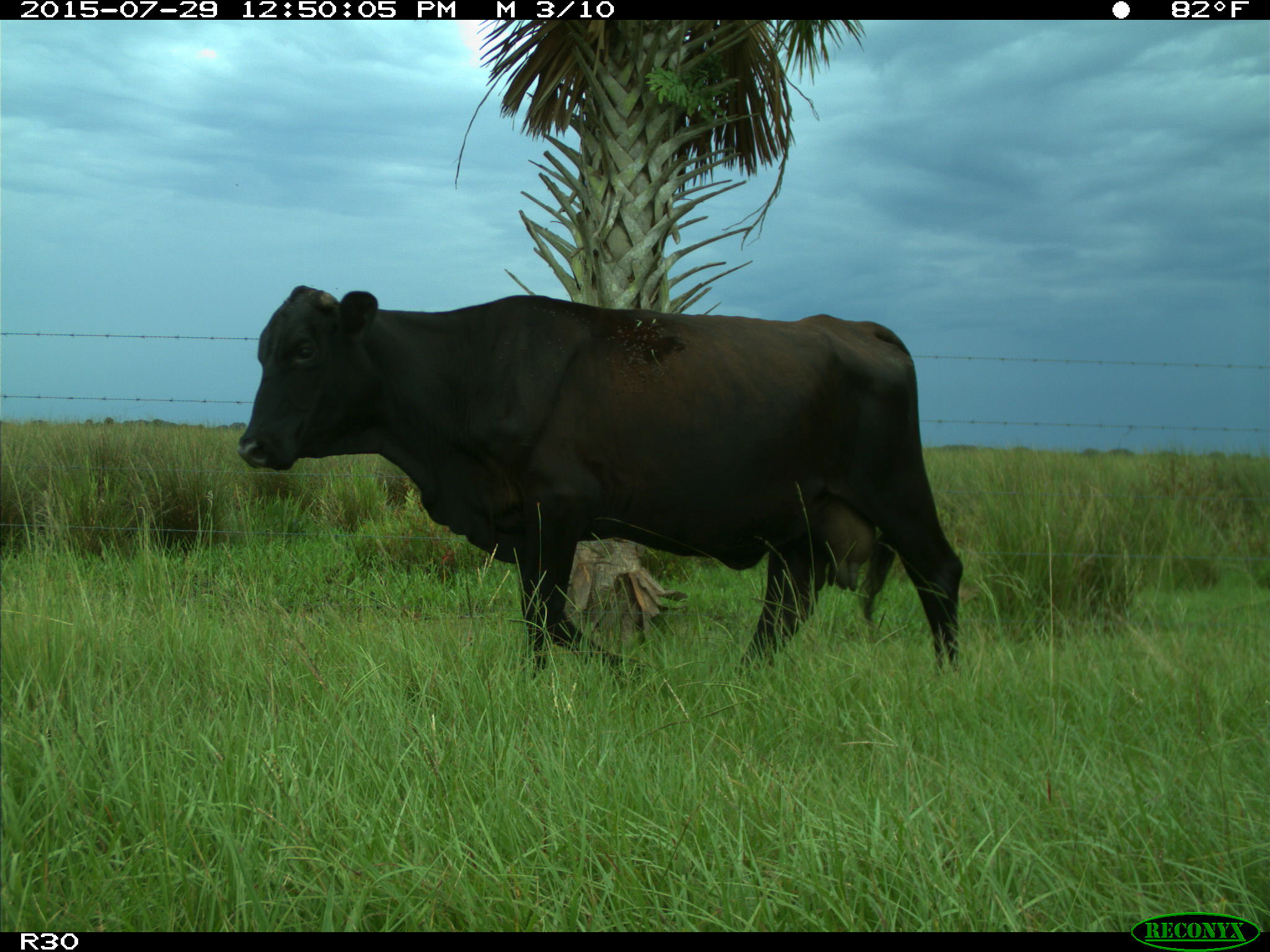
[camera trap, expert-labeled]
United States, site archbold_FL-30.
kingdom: Animalia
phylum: Chordata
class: Mammalia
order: Artiodactyla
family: Bovidae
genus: Bos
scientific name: Bos taurus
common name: domestic cow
Bos taurus (domestic cow).